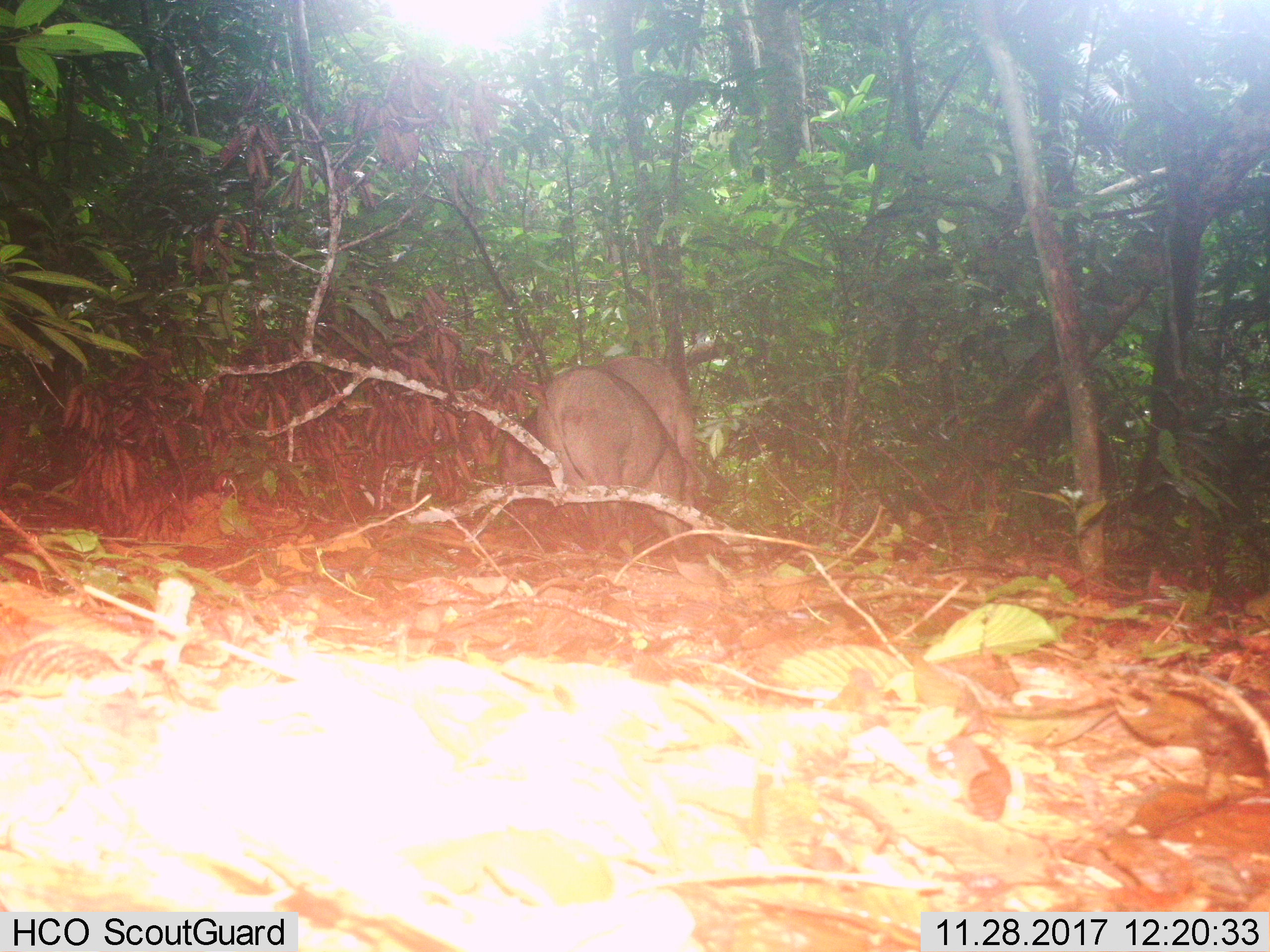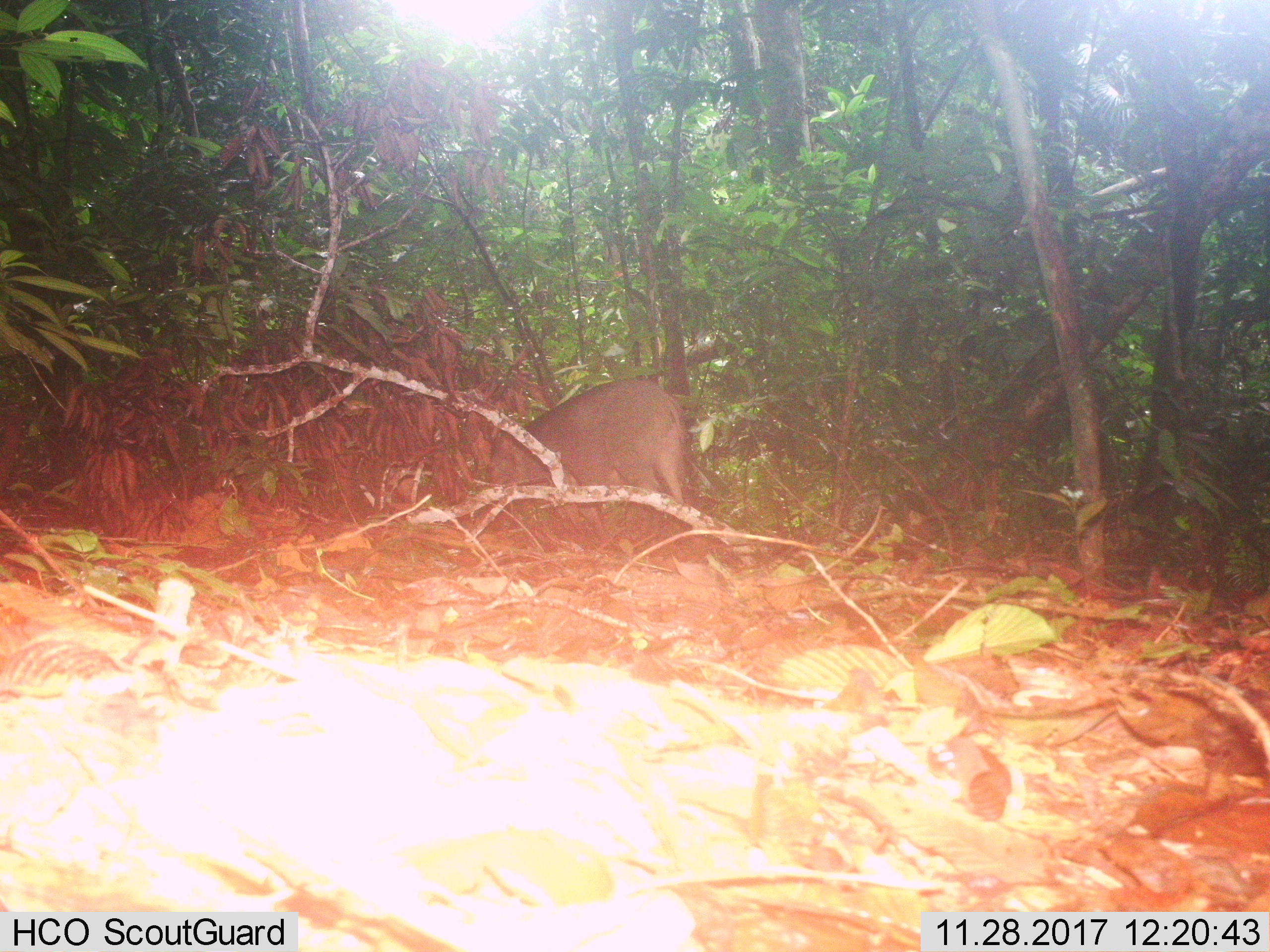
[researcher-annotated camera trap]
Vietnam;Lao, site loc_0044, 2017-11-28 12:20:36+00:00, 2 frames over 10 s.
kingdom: Animalia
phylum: Chordata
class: Mammalia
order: Artiodactyla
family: Suidae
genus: Sus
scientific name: Sus scrofa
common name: eurasian wild pig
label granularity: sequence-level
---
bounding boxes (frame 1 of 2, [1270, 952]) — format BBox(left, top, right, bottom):
eurasian wild pig: BBox(536, 365, 710, 562); BBox(495, 355, 697, 506)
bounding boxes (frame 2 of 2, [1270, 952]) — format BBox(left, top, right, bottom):
eurasian wild pig: BBox(487, 378, 685, 544)